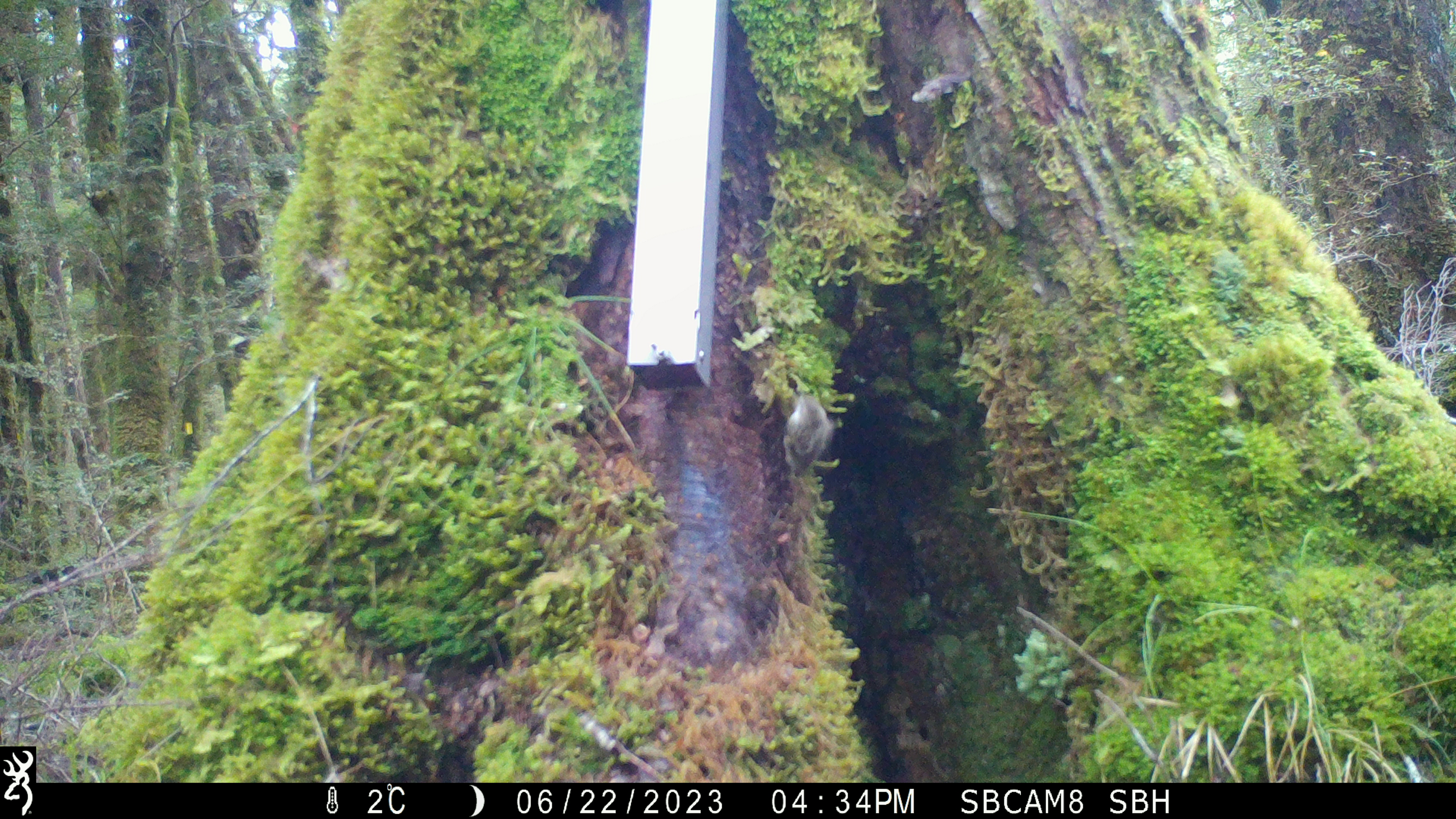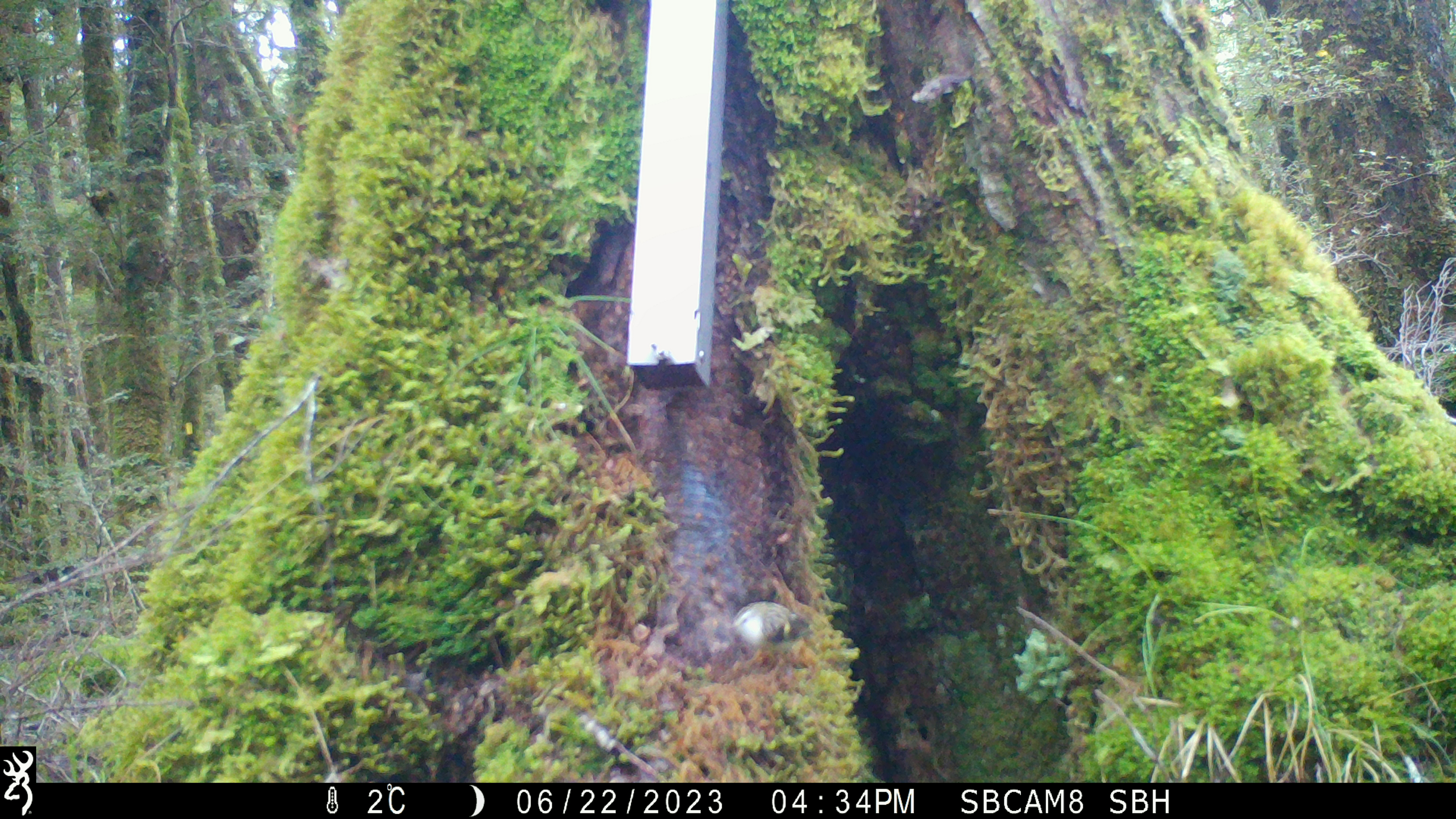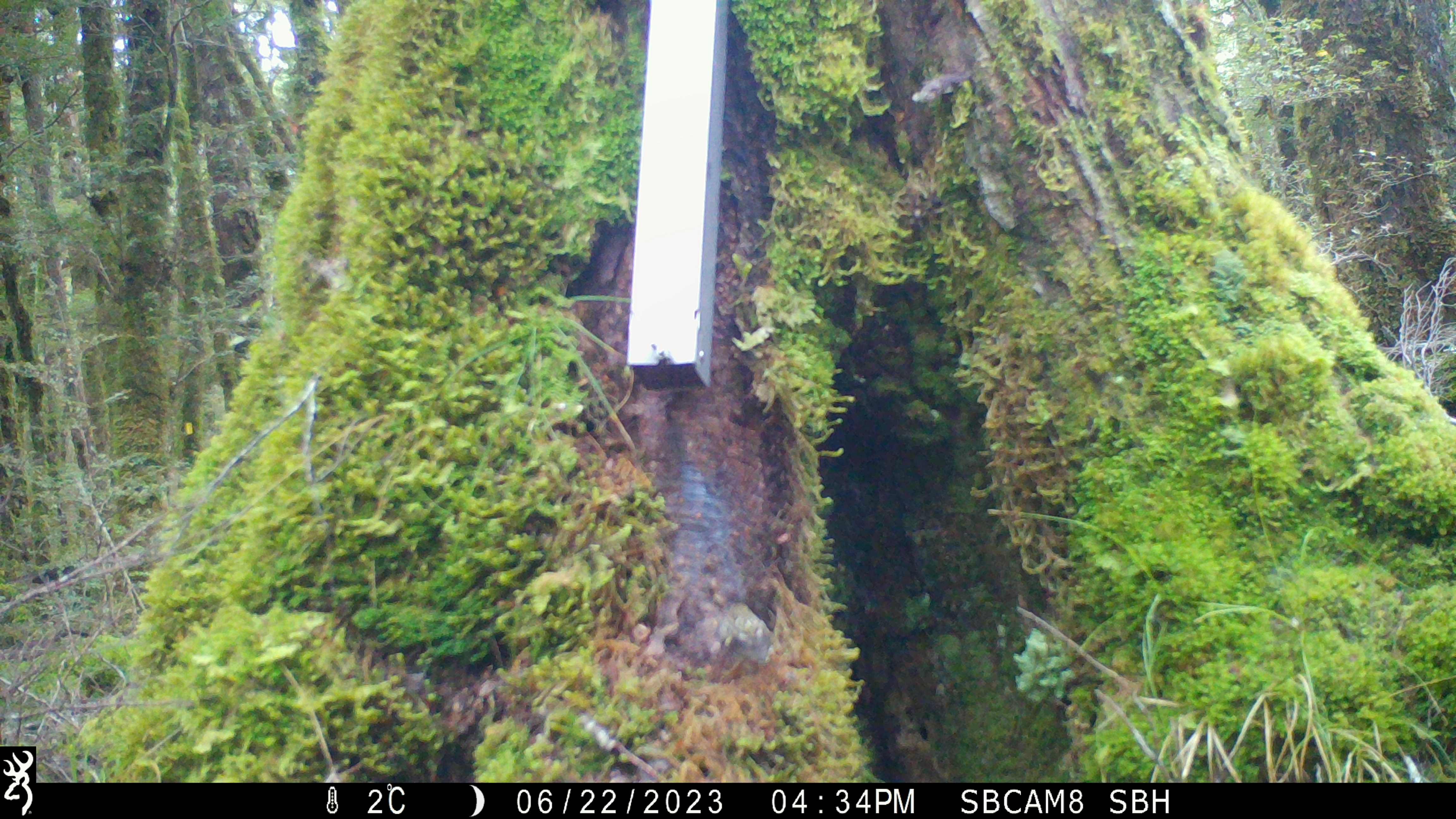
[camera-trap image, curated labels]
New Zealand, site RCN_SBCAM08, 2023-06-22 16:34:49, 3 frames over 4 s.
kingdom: Animalia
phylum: Chordata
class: Aves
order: Passeriformes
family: Acanthisittidae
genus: Acanthisitta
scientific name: Acanthisitta chloris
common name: rifleman